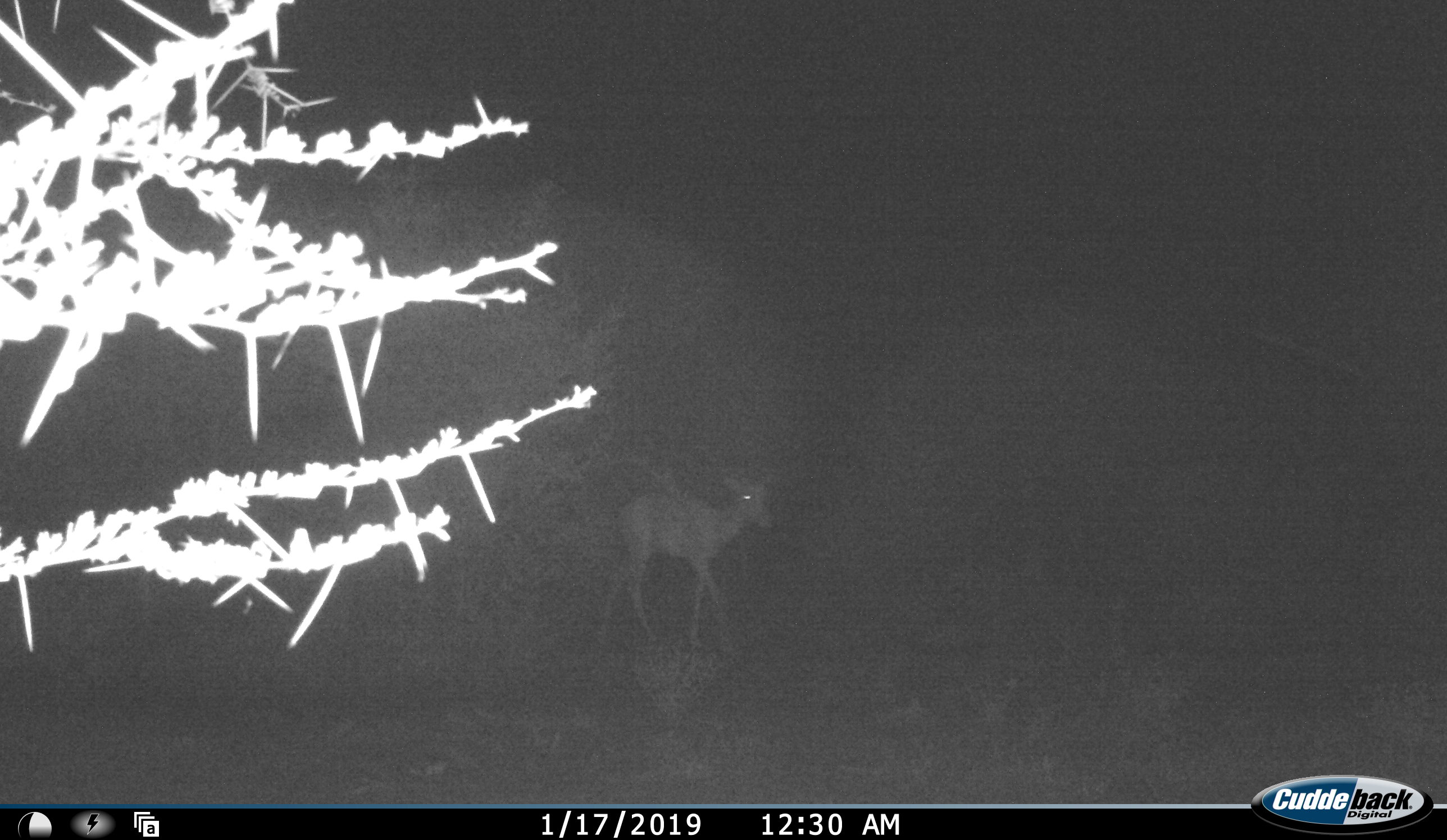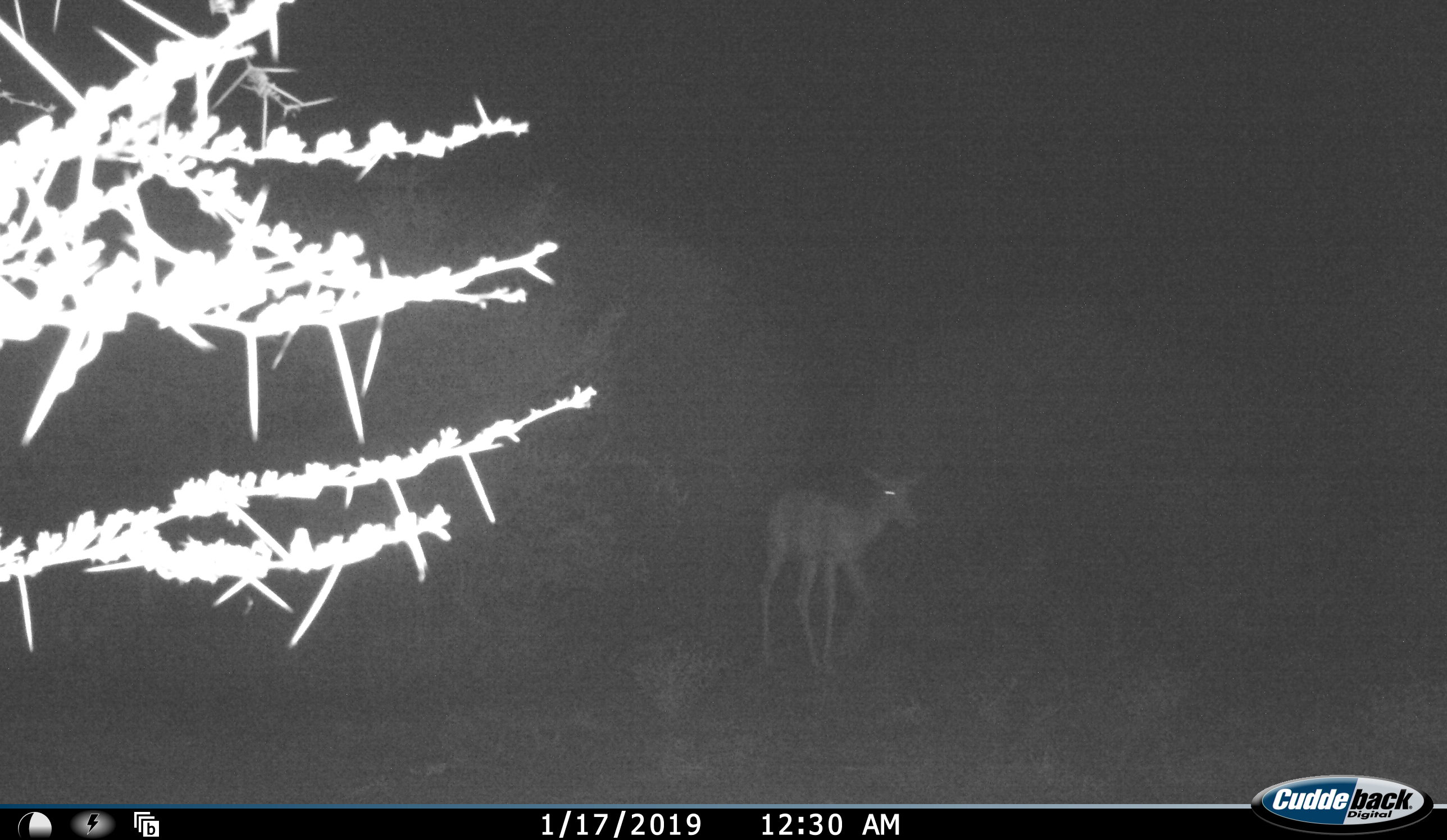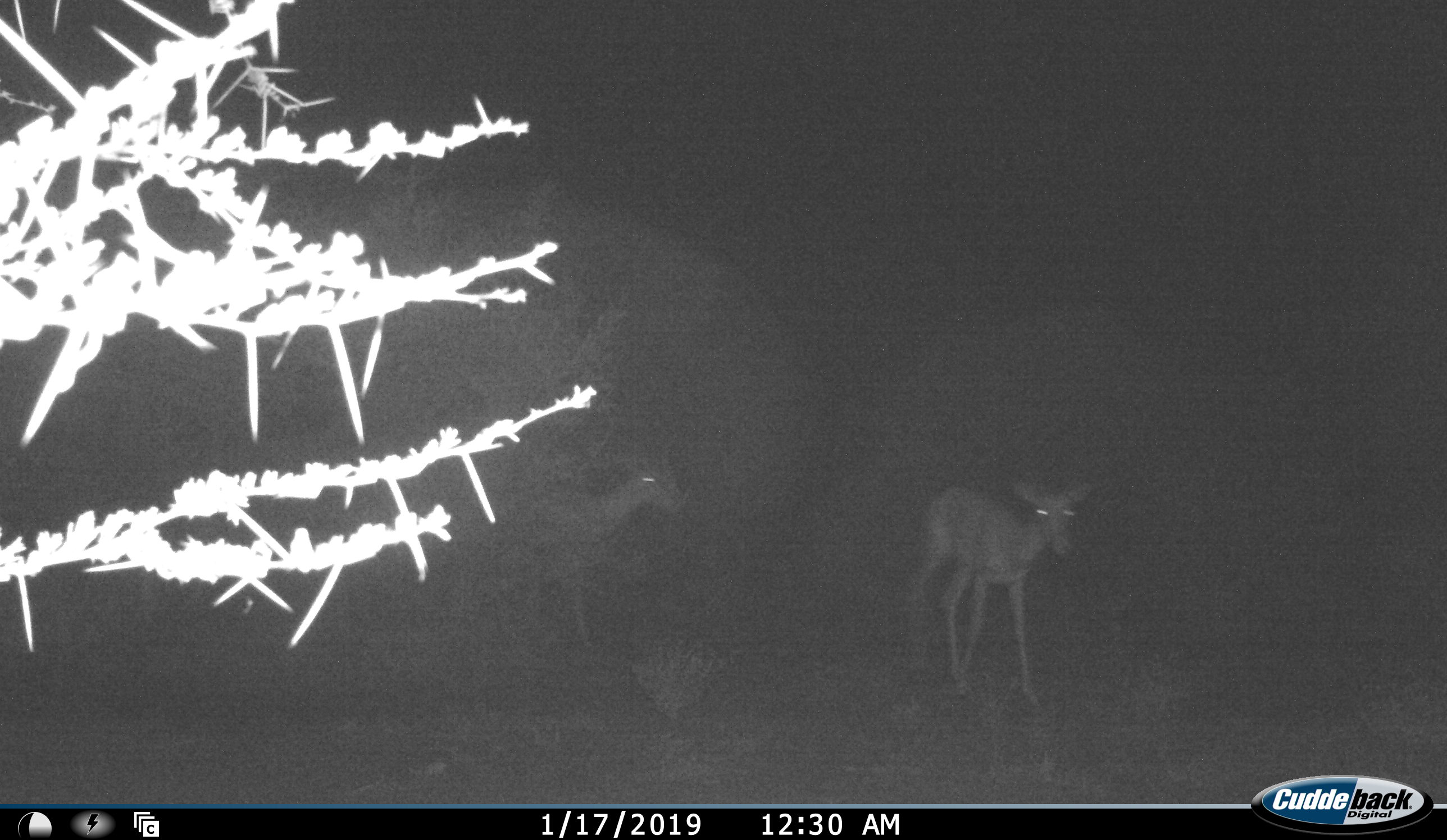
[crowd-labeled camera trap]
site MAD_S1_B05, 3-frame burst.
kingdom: Animalia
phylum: Chordata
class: Mammalia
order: Artiodactyla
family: Bovidae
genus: Aepyceros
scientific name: Aepyceros melampus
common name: impala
Impala (Aepyceros melampus), count 2. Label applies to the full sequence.